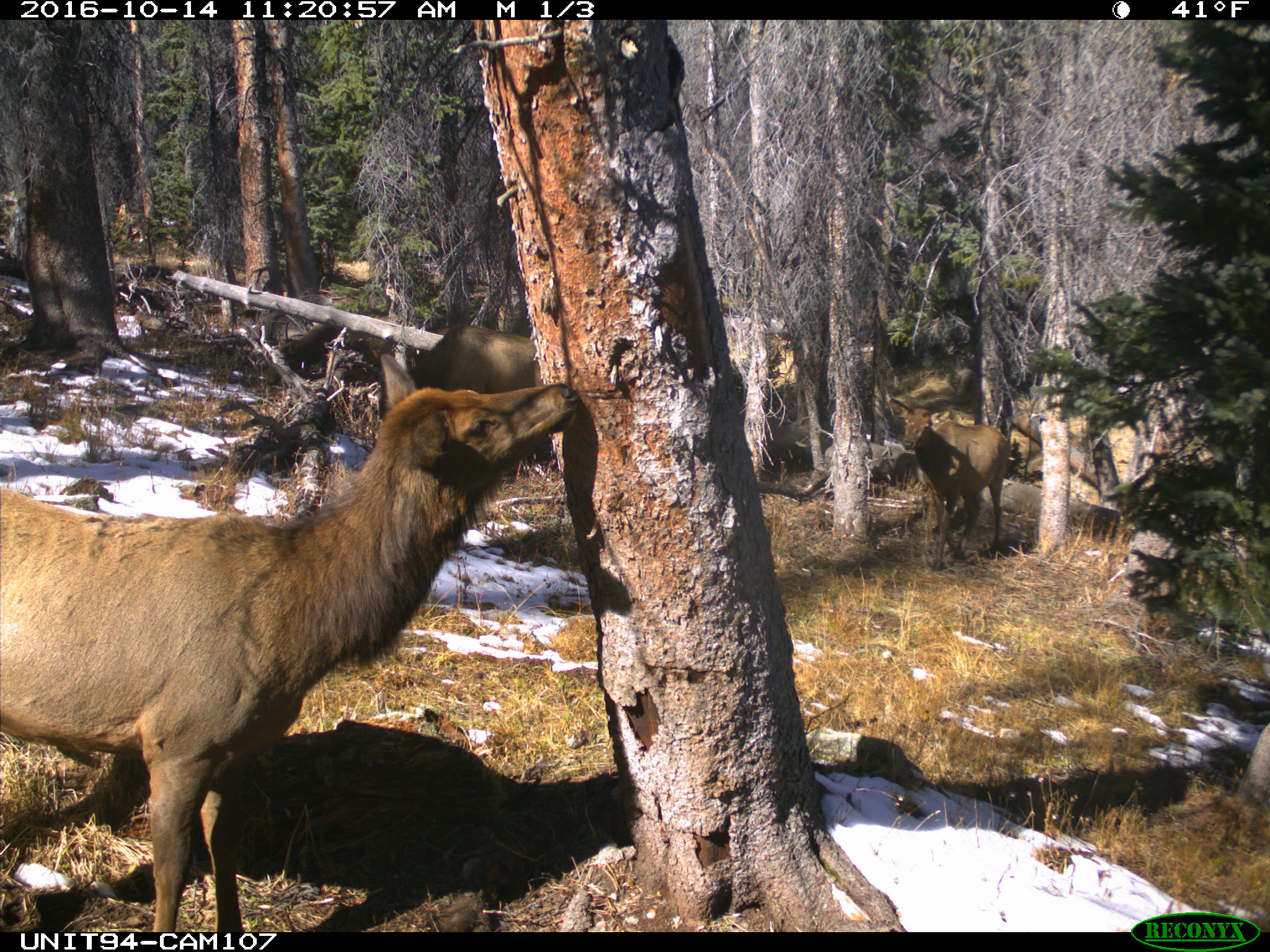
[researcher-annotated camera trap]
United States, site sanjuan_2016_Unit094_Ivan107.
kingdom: Animalia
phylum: Chordata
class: Mammalia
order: Artiodactyla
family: Cervidae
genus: Cervus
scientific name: Cervus elaphus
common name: red deer